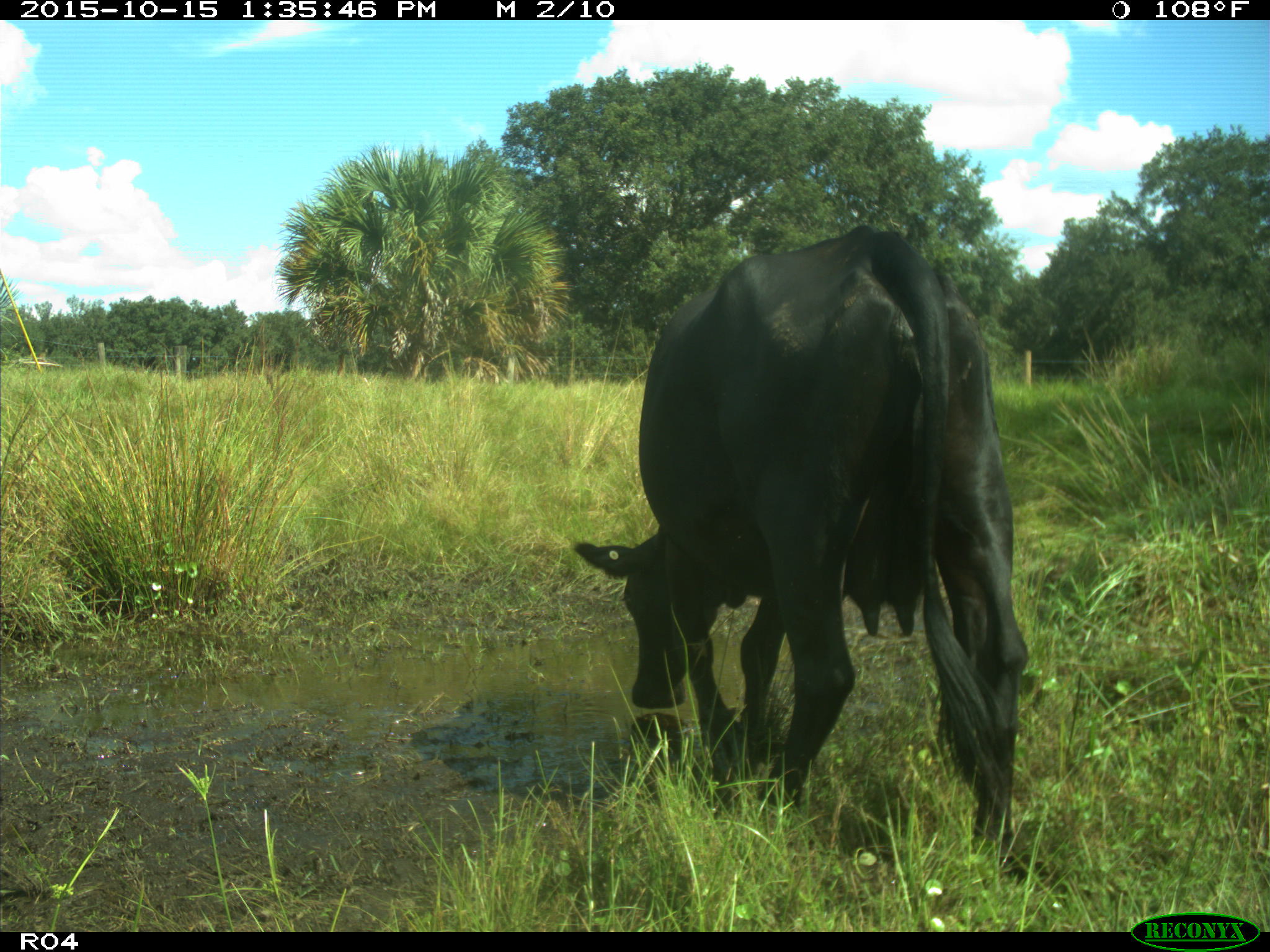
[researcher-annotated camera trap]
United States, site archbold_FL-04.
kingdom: Animalia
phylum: Chordata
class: Mammalia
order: Artiodactyla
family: Bovidae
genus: Bos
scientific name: Bos taurus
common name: domestic cow